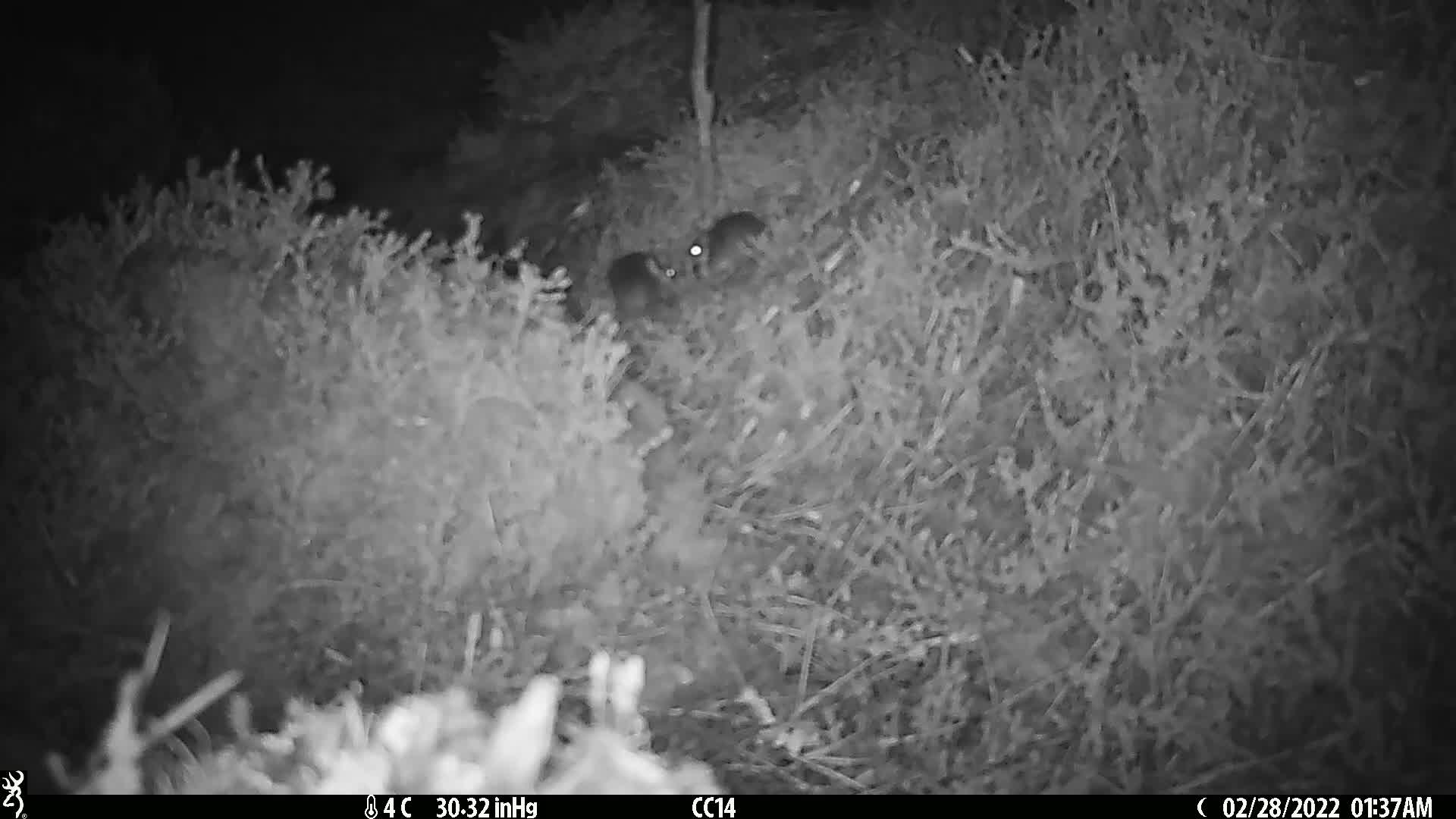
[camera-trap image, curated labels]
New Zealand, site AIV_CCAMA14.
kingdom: Animalia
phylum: Chordata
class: Mammalia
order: Rodentia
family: Muridae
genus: Mus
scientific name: Mus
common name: mouse